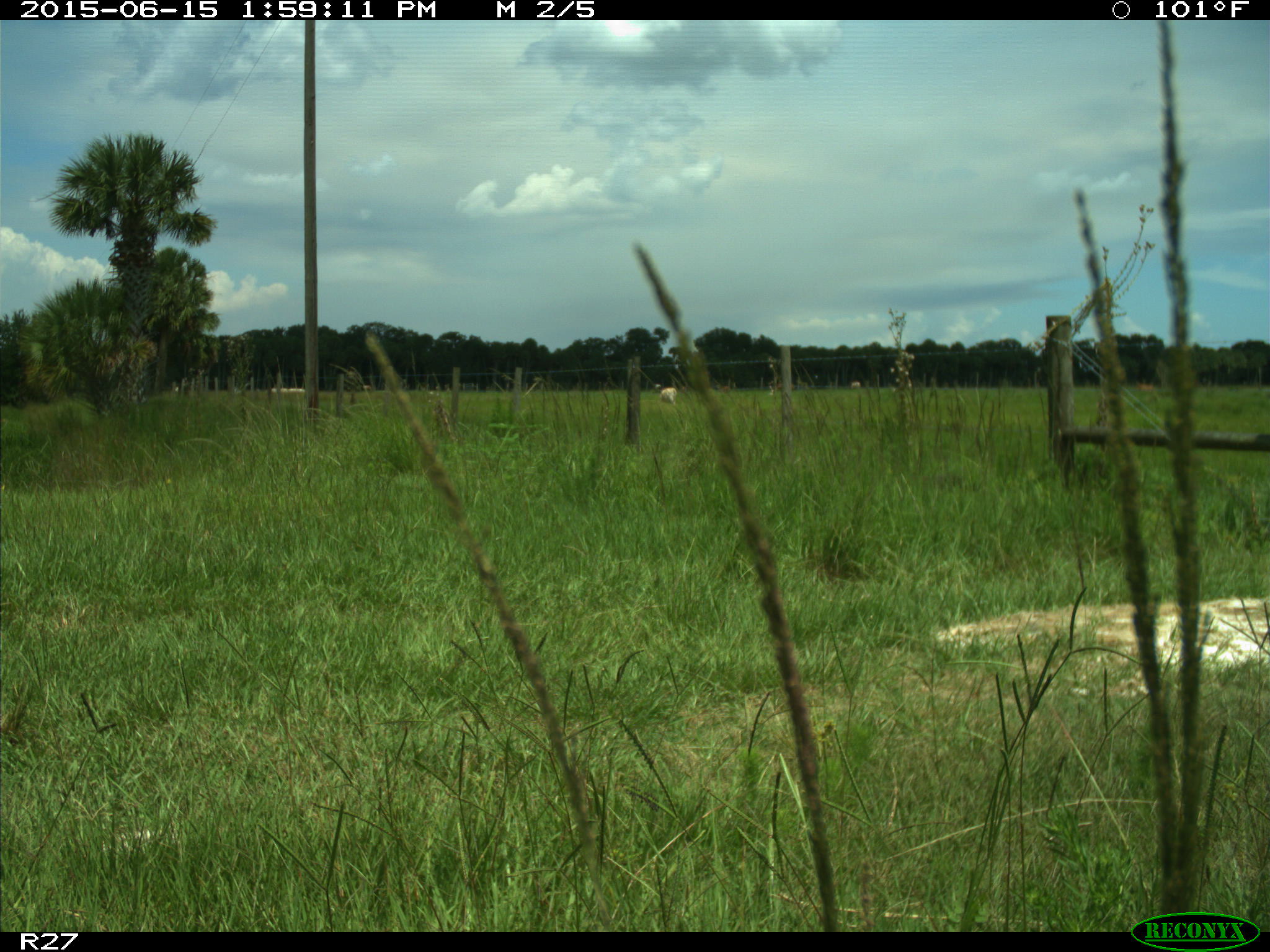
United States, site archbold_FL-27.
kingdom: Animalia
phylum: Chordata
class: Mammalia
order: Artiodactyla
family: Bovidae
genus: Bos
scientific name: Bos taurus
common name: domestic cow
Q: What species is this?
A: Bos taurus (domestic cow).